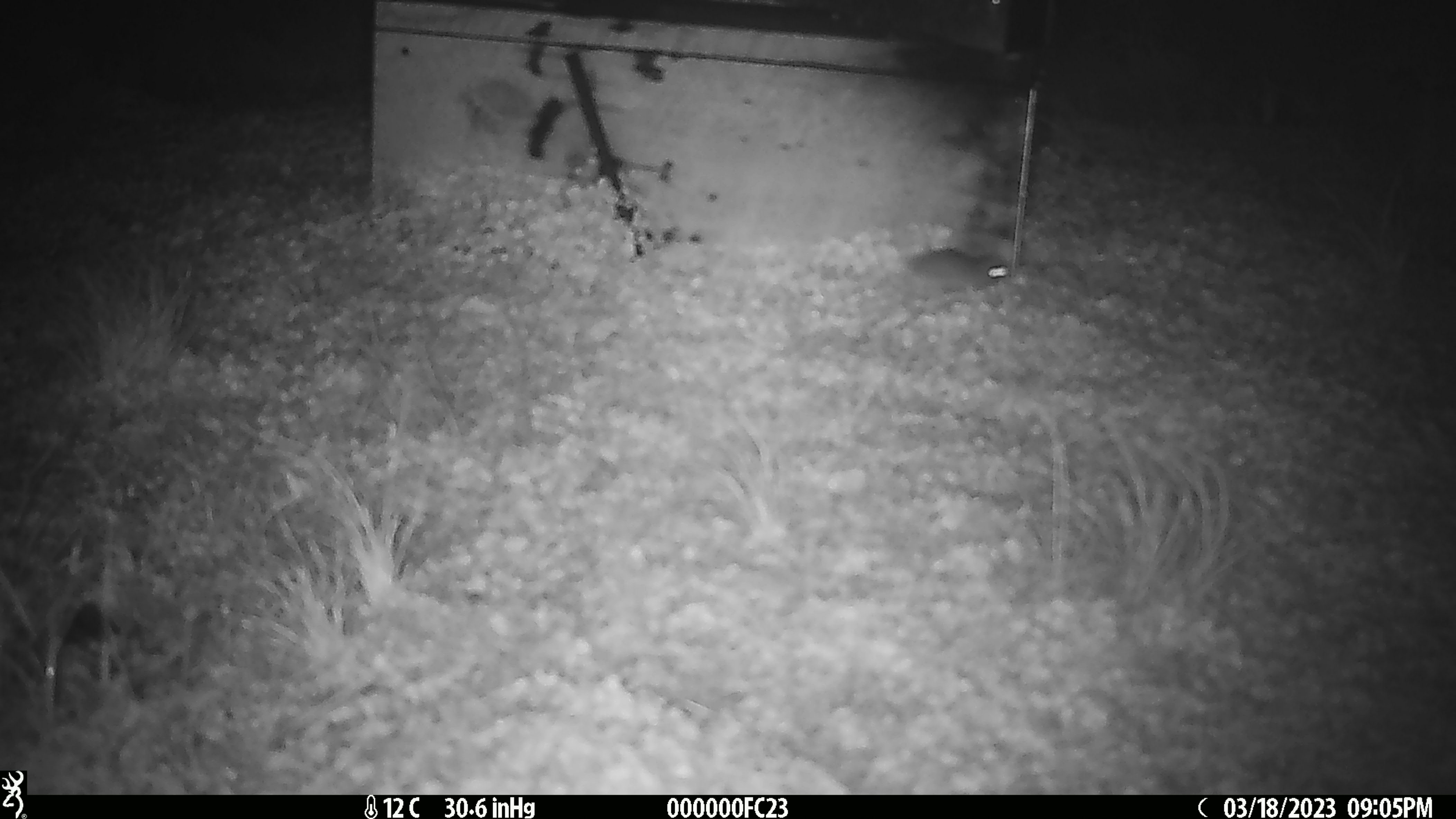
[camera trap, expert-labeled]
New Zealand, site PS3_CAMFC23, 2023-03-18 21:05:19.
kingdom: Animalia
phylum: Chordata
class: Mammalia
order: Rodentia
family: Muridae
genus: Mus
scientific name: Mus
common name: mouse